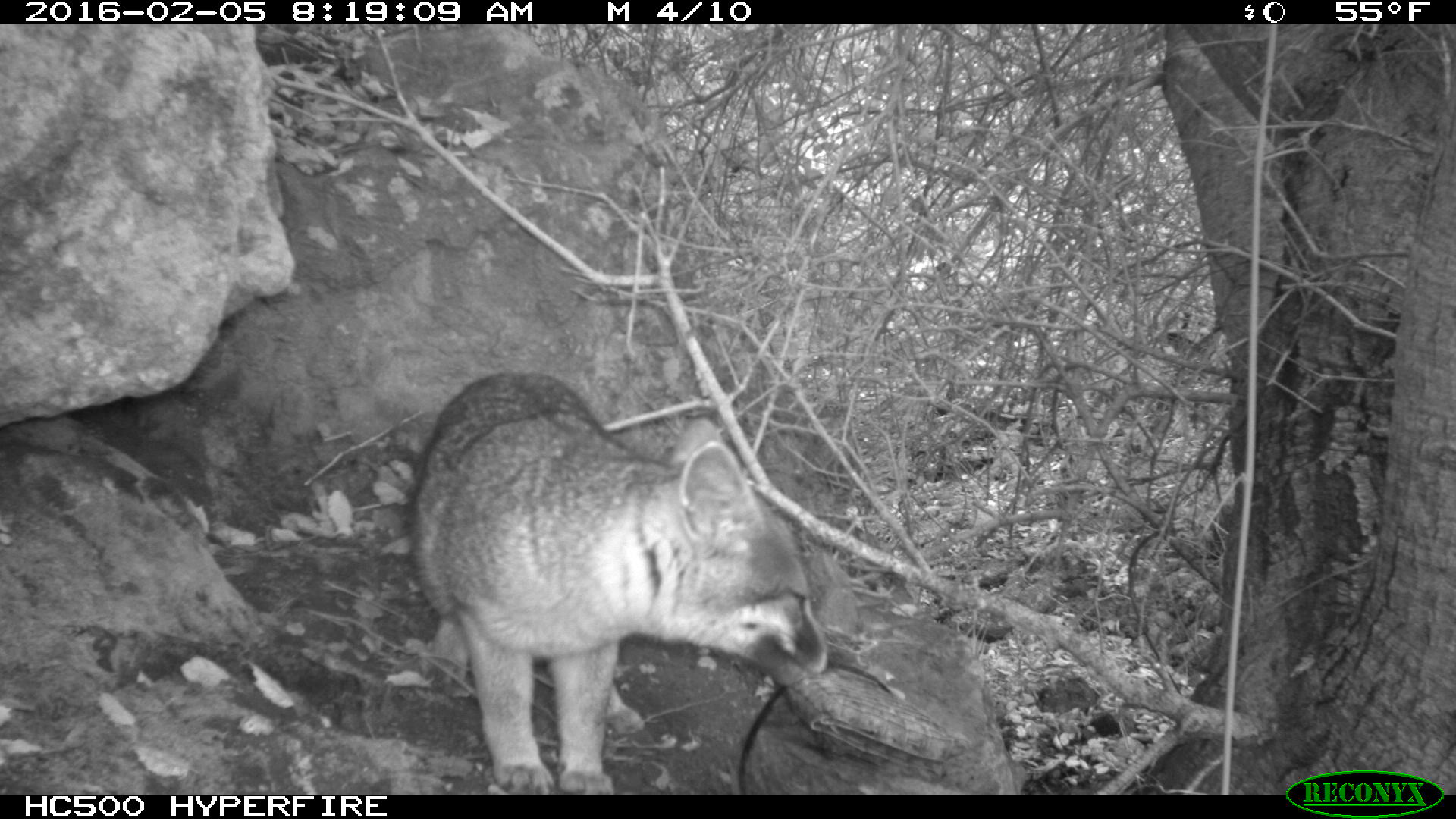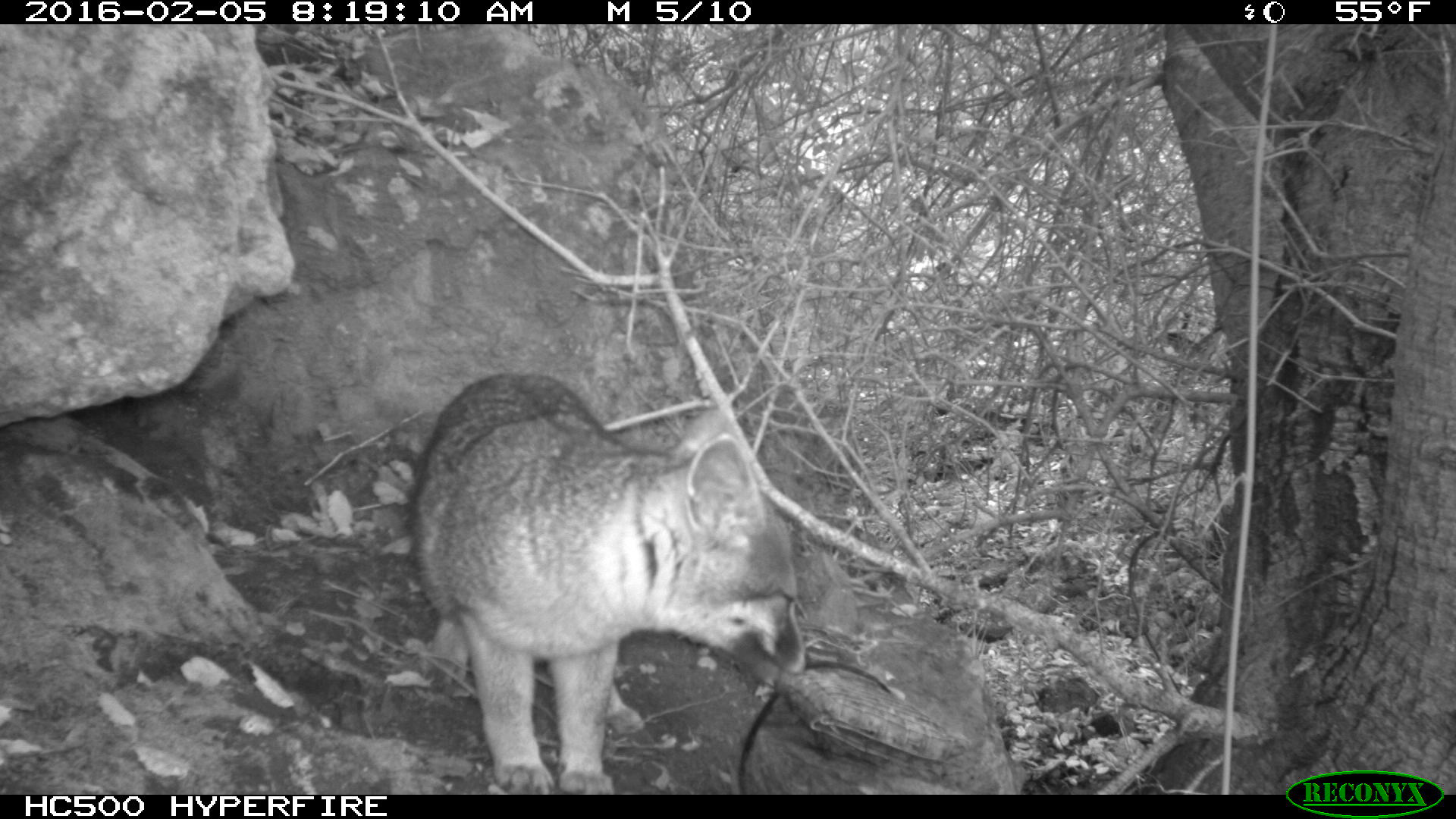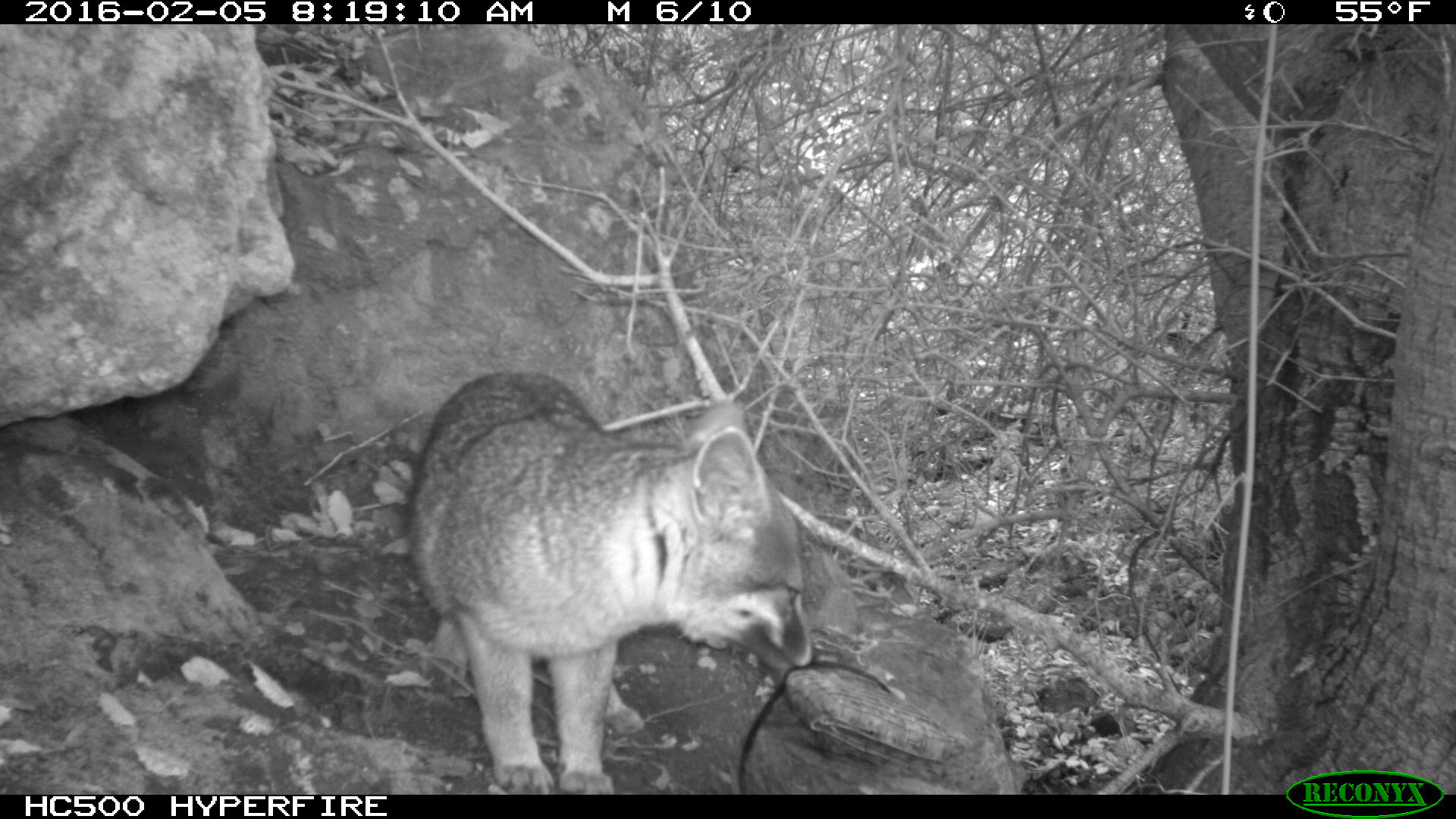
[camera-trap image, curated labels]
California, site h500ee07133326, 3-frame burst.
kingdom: Animalia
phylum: Chordata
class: Mammalia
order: Carnivora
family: Canidae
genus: Urocyon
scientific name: Urocyon littoralis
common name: island fox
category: fox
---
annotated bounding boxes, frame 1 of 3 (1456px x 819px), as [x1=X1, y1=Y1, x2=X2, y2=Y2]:
fox: [x1=410, y1=373, x2=830, y2=792]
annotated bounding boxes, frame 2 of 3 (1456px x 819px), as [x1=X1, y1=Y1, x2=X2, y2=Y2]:
fox: [x1=404, y1=370, x2=814, y2=794]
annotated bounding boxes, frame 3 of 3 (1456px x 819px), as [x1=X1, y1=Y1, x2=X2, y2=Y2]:
fox: [x1=404, y1=374, x2=818, y2=795]